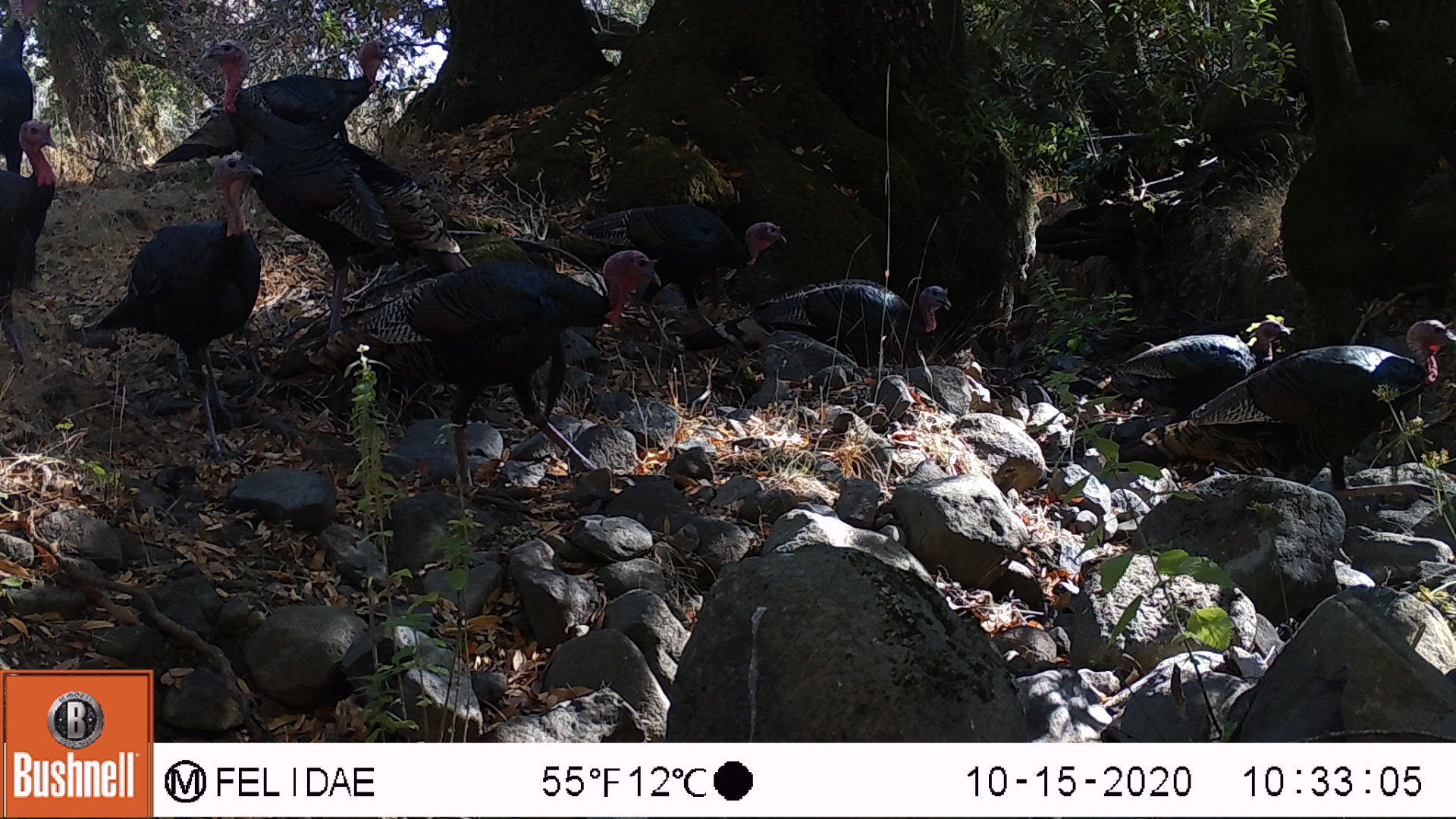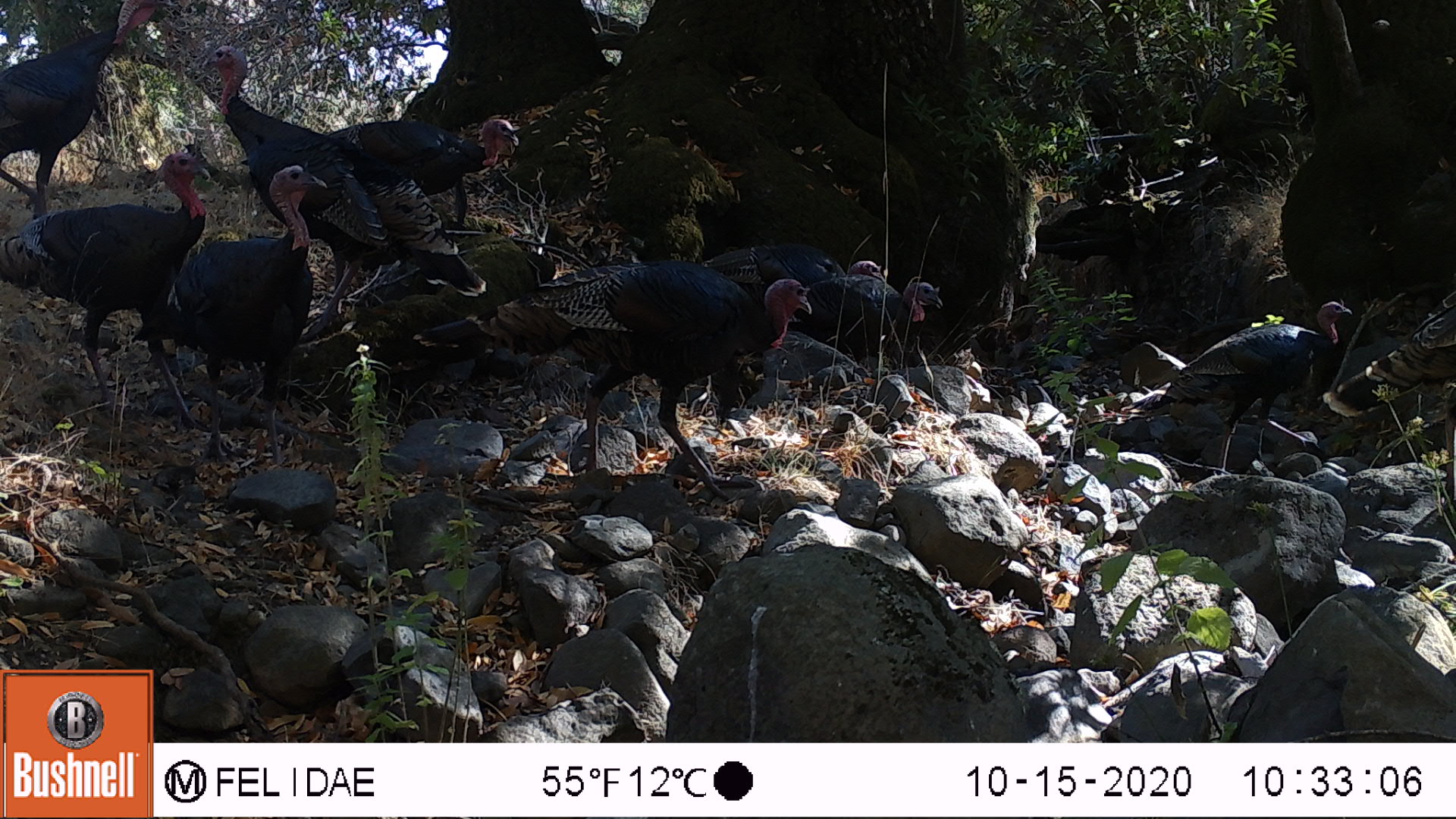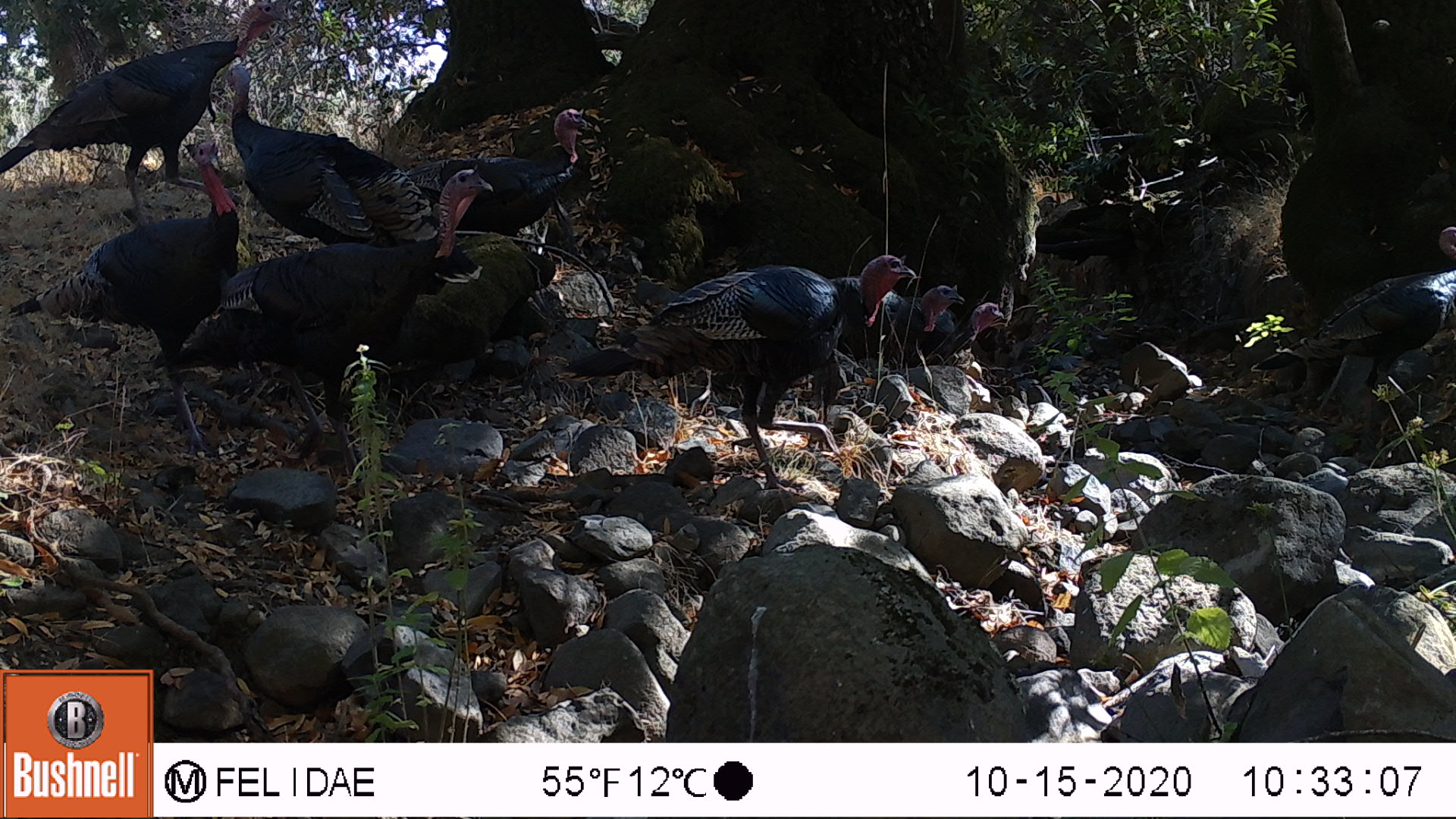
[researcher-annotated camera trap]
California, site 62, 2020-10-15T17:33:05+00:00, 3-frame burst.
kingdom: Animalia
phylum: Chordata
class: Aves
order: Cathartiformes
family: Cathartidae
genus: Cathartes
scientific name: Cathartes aura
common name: turkey vulture